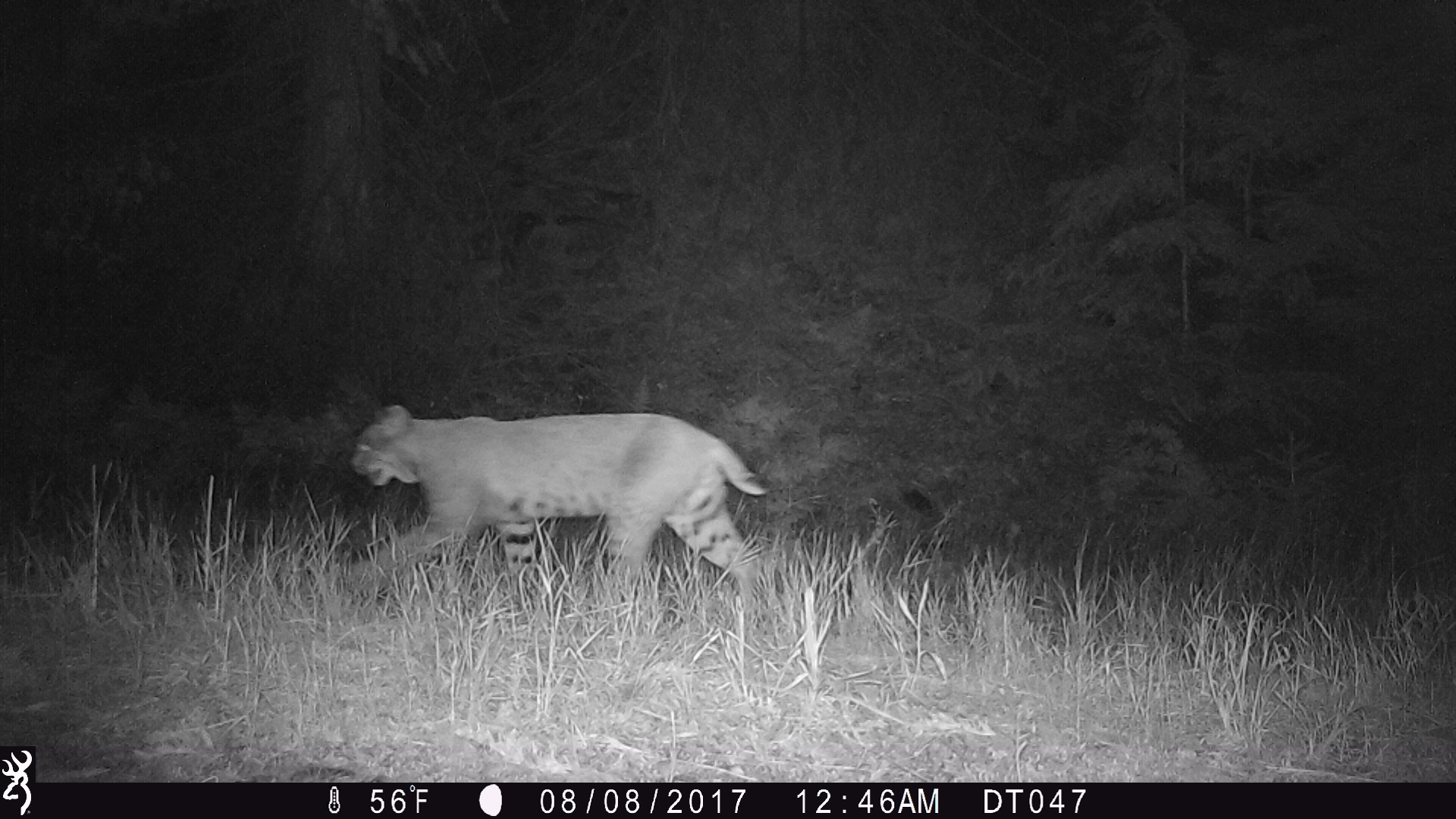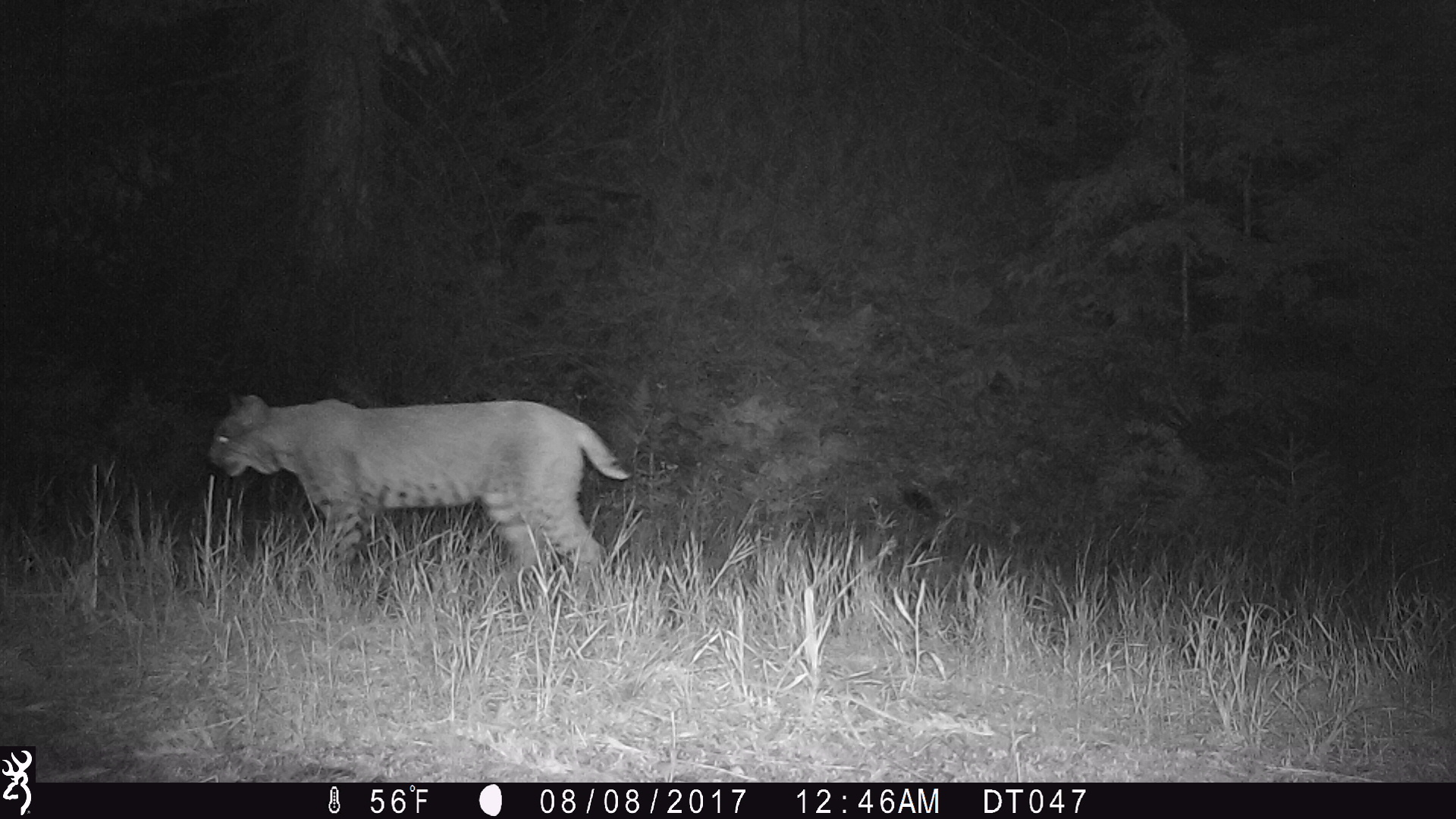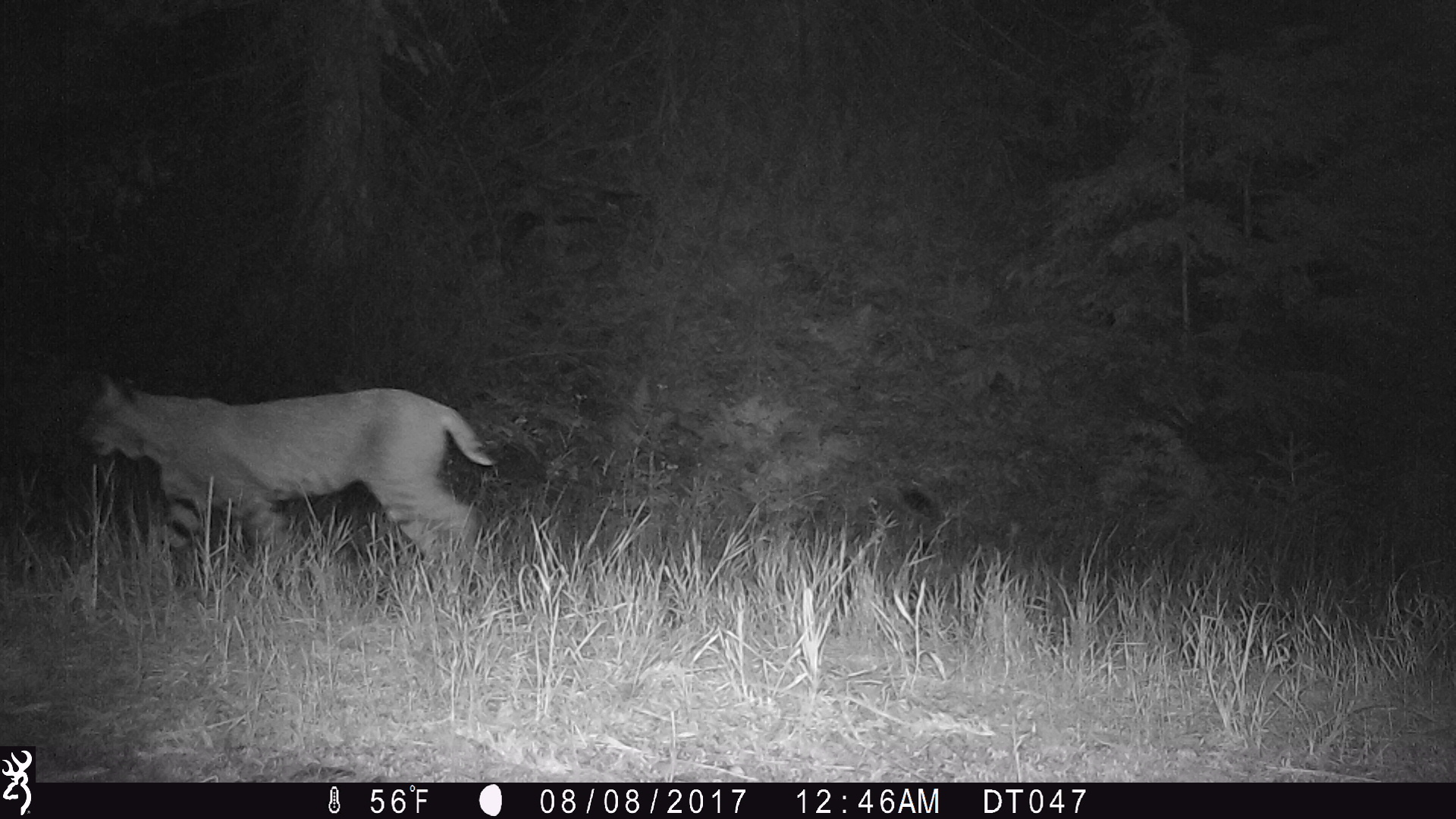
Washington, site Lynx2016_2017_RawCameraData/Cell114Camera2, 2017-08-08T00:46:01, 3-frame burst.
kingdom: Animalia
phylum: Chordata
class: Mammalia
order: Carnivora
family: Felidae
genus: Lynx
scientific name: Lynx rufus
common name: bobcat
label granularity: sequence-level